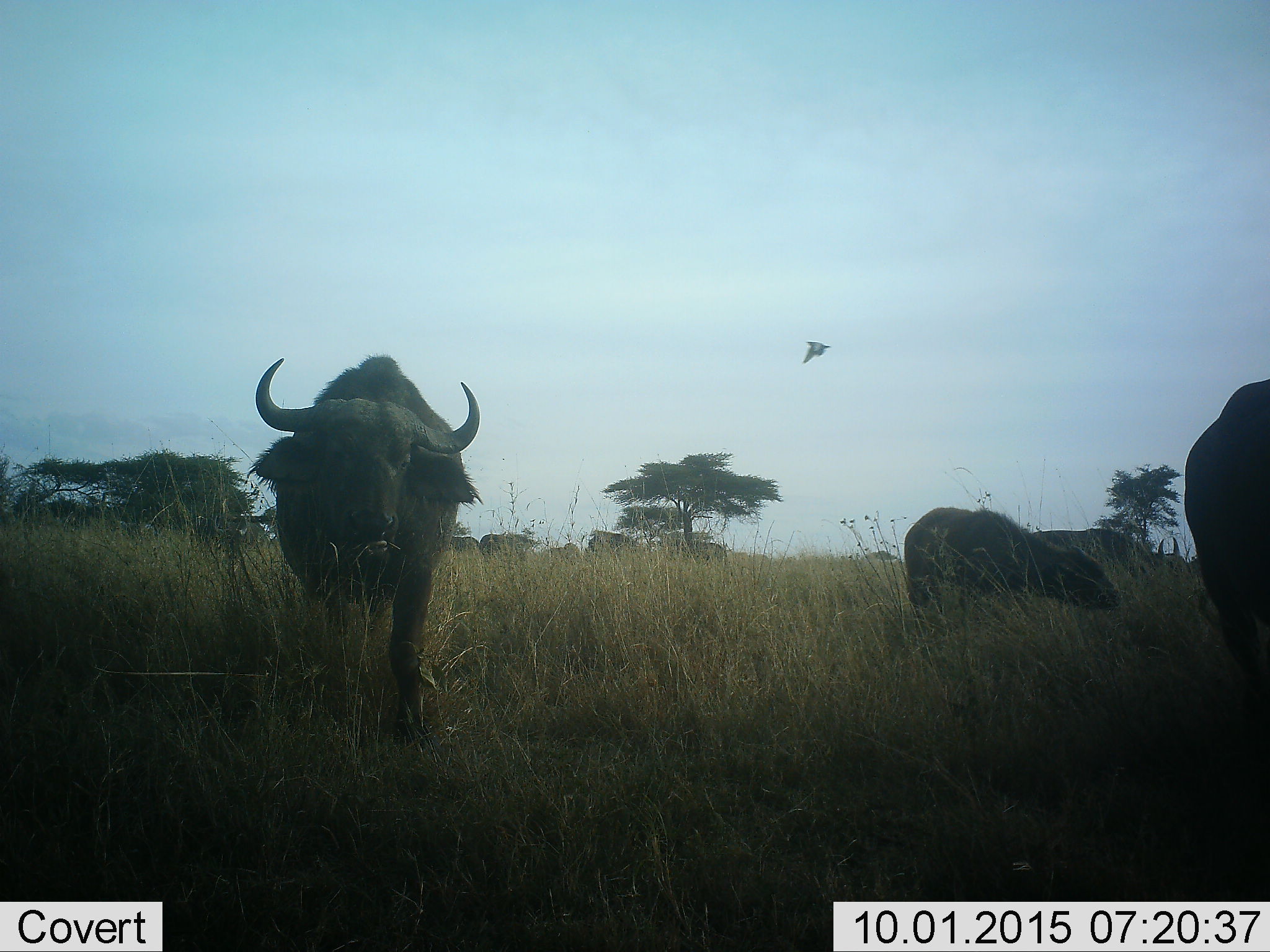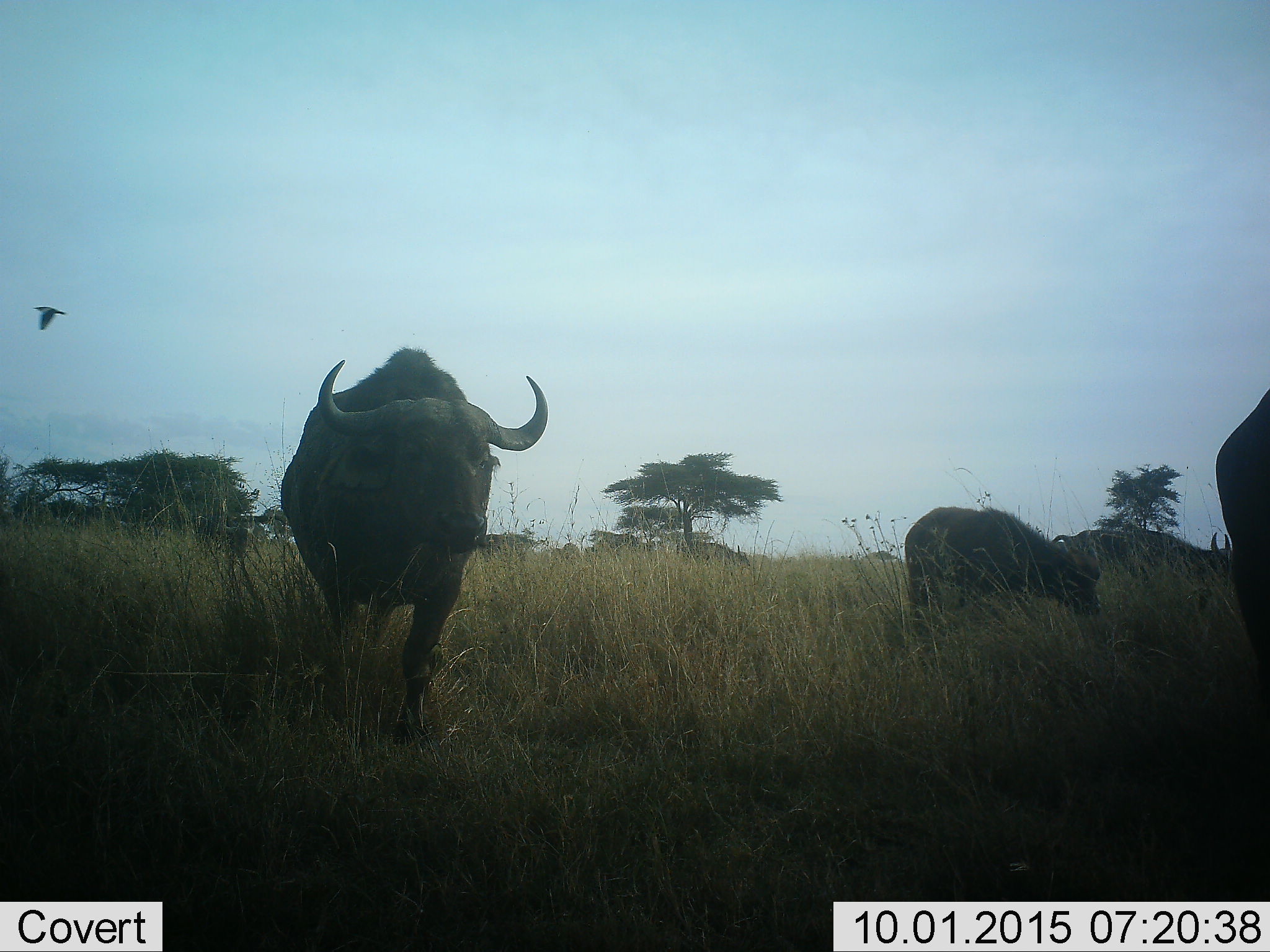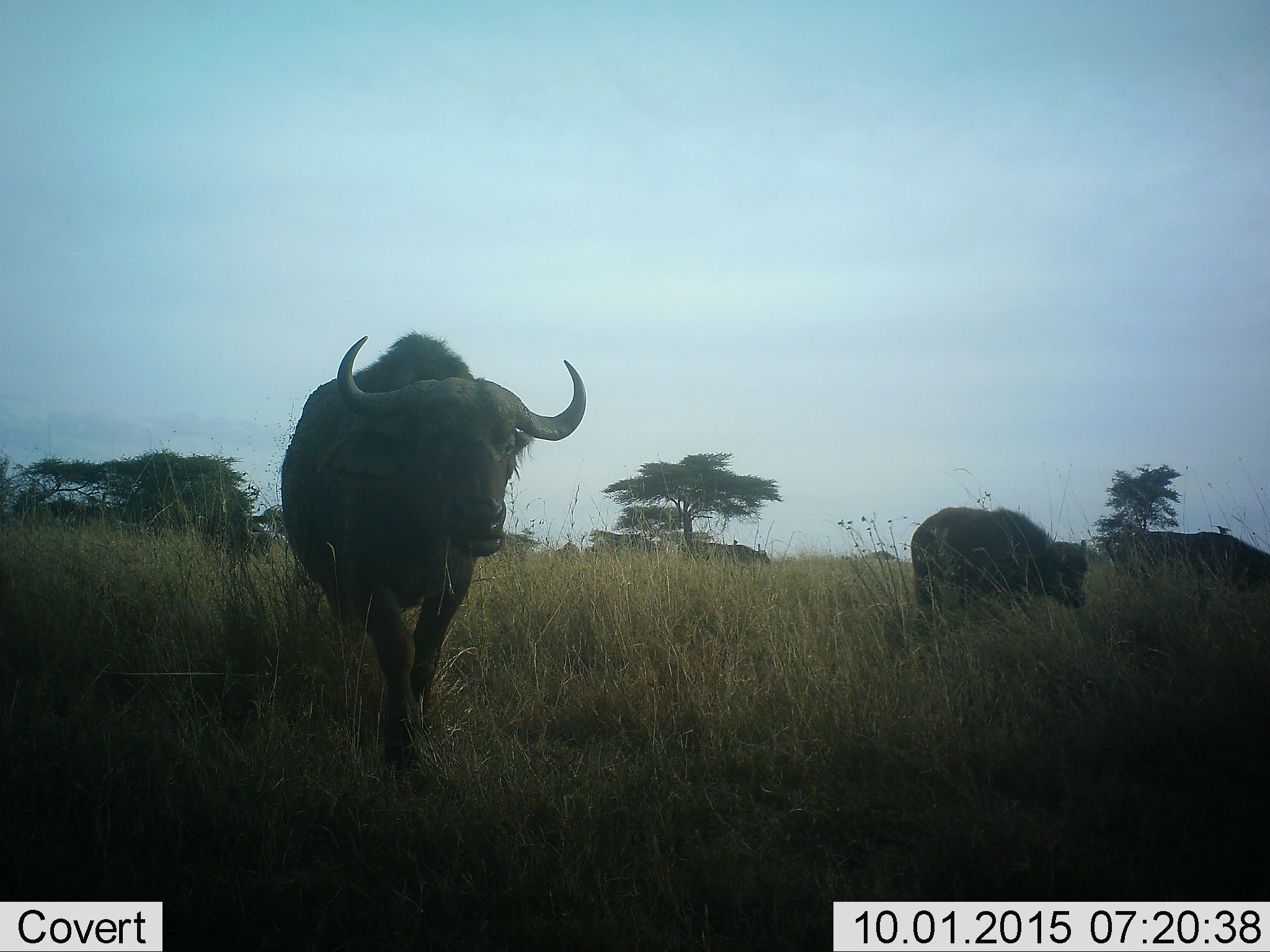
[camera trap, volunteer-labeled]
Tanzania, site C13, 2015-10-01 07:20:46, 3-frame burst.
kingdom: Animalia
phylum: Chordata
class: Aves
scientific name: Aves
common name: bird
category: otherbird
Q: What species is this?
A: Otherbird (bird) (Aves).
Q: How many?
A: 1.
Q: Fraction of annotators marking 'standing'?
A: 0%.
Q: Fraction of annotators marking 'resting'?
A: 10%.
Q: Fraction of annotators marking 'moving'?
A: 100%.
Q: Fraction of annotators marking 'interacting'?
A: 0%.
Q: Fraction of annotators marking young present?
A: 0%.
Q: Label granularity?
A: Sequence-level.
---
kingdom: Animalia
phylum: Chordata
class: Mammalia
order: Artiodactyla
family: Bovidae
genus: Syncerus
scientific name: Syncerus caffer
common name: cape buffalo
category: buffalo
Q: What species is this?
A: Buffalo (cape buffalo) (Syncerus caffer).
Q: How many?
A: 10.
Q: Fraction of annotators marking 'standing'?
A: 60%.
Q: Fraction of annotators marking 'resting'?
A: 0%.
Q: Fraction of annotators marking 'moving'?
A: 87%.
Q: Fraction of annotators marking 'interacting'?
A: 13%.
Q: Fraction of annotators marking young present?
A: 33%.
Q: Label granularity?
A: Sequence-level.